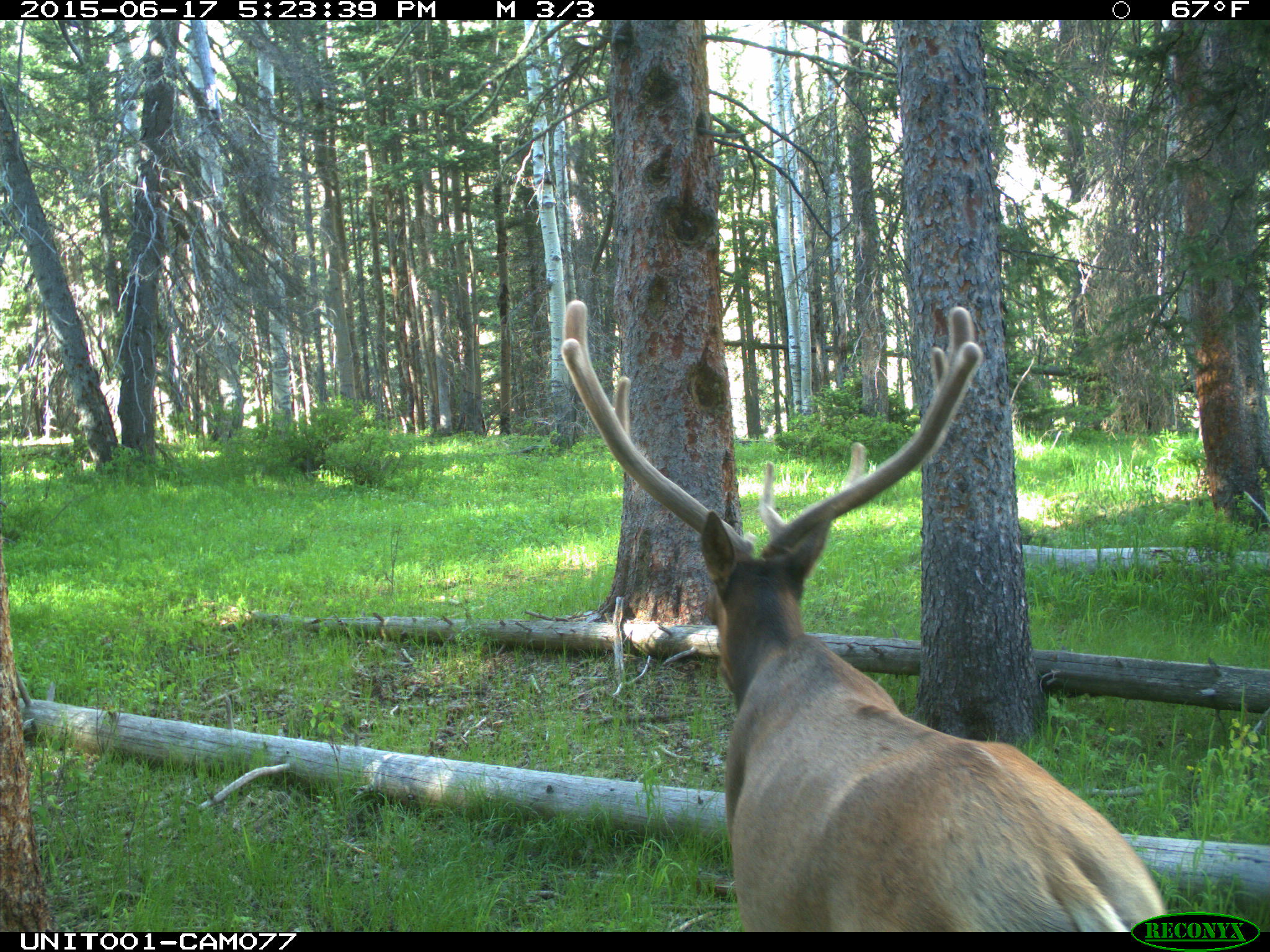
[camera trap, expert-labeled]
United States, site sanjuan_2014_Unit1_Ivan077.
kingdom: Animalia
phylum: Chordata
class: Mammalia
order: Artiodactyla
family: Cervidae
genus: Cervus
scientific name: Cervus elaphus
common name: red deer